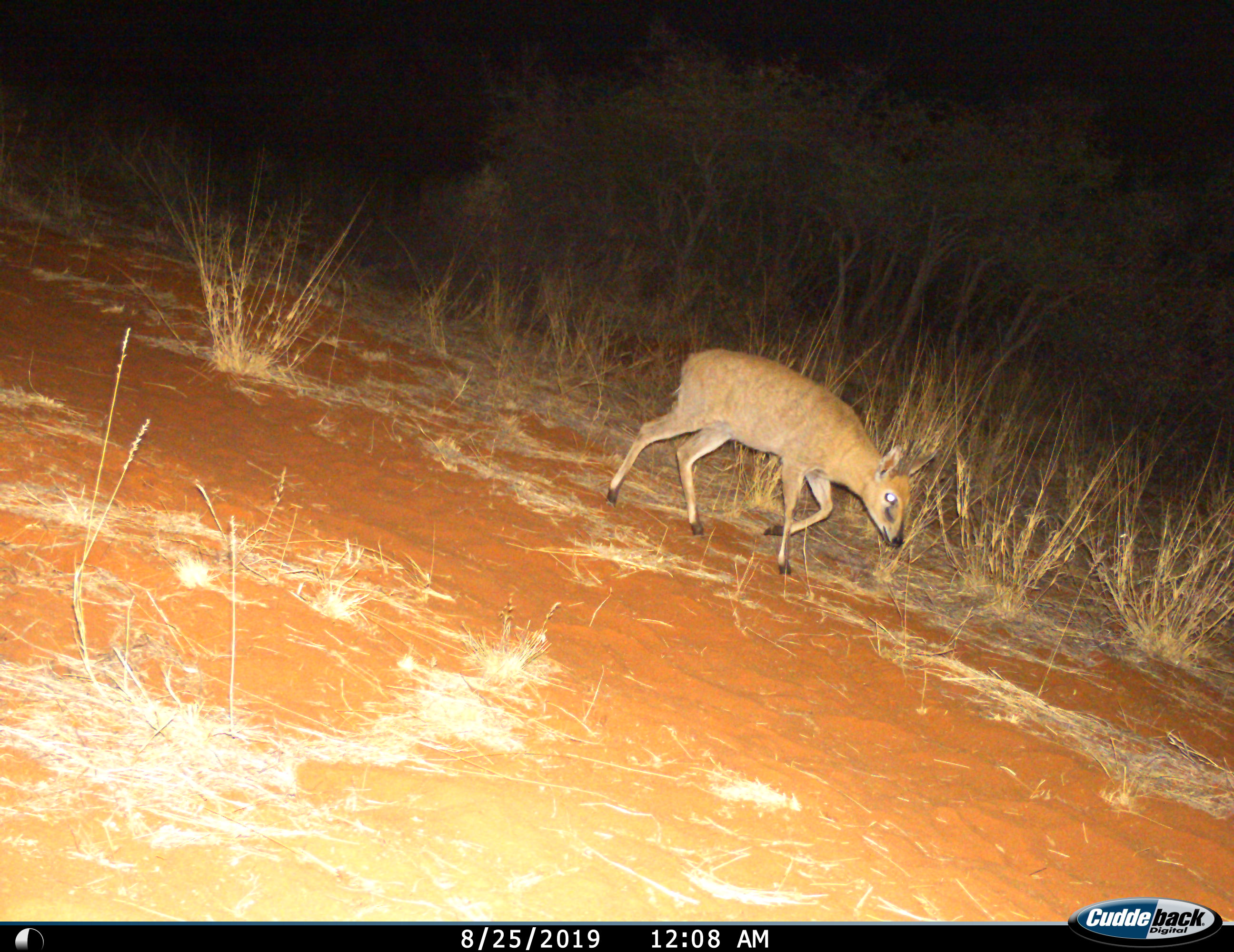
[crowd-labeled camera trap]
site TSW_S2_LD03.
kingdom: Animalia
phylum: Chordata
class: Mammalia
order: Artiodactyla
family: Bovidae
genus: Sylvicapra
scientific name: Sylvicapra grimmia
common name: common duiker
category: duikercommongrey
Duikercommongrey (common duiker) (Sylvicapra grimmia), count 1. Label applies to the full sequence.